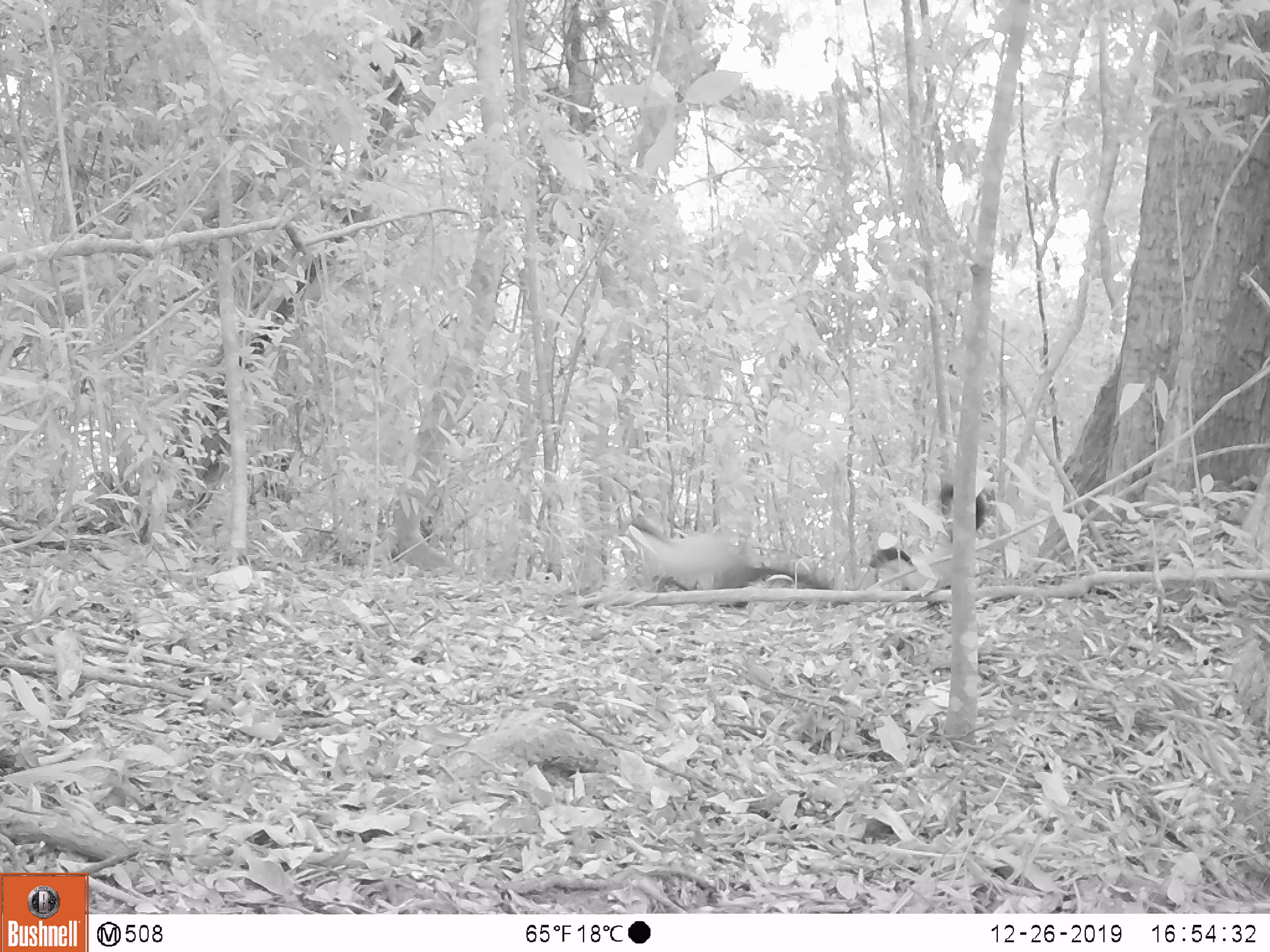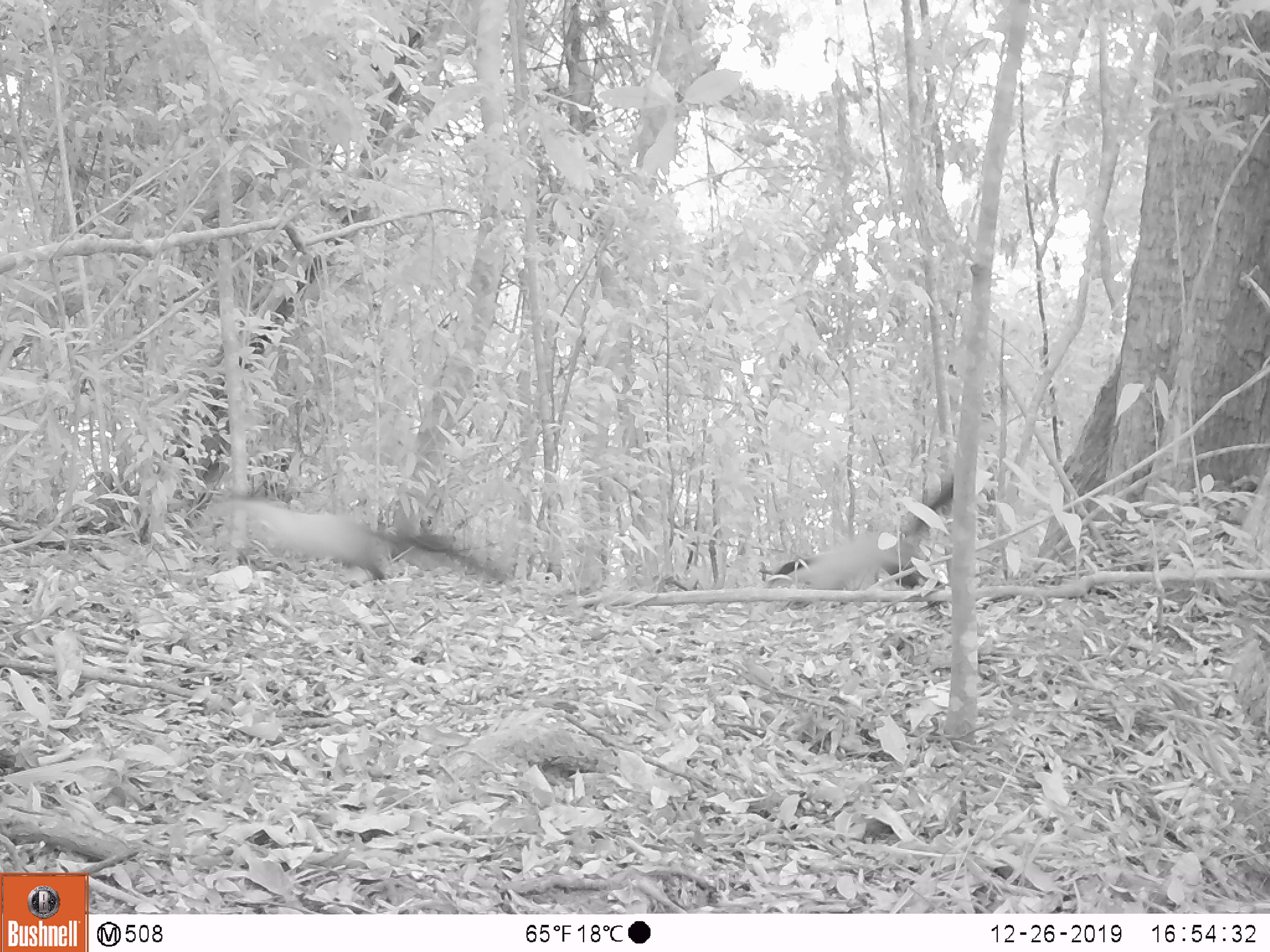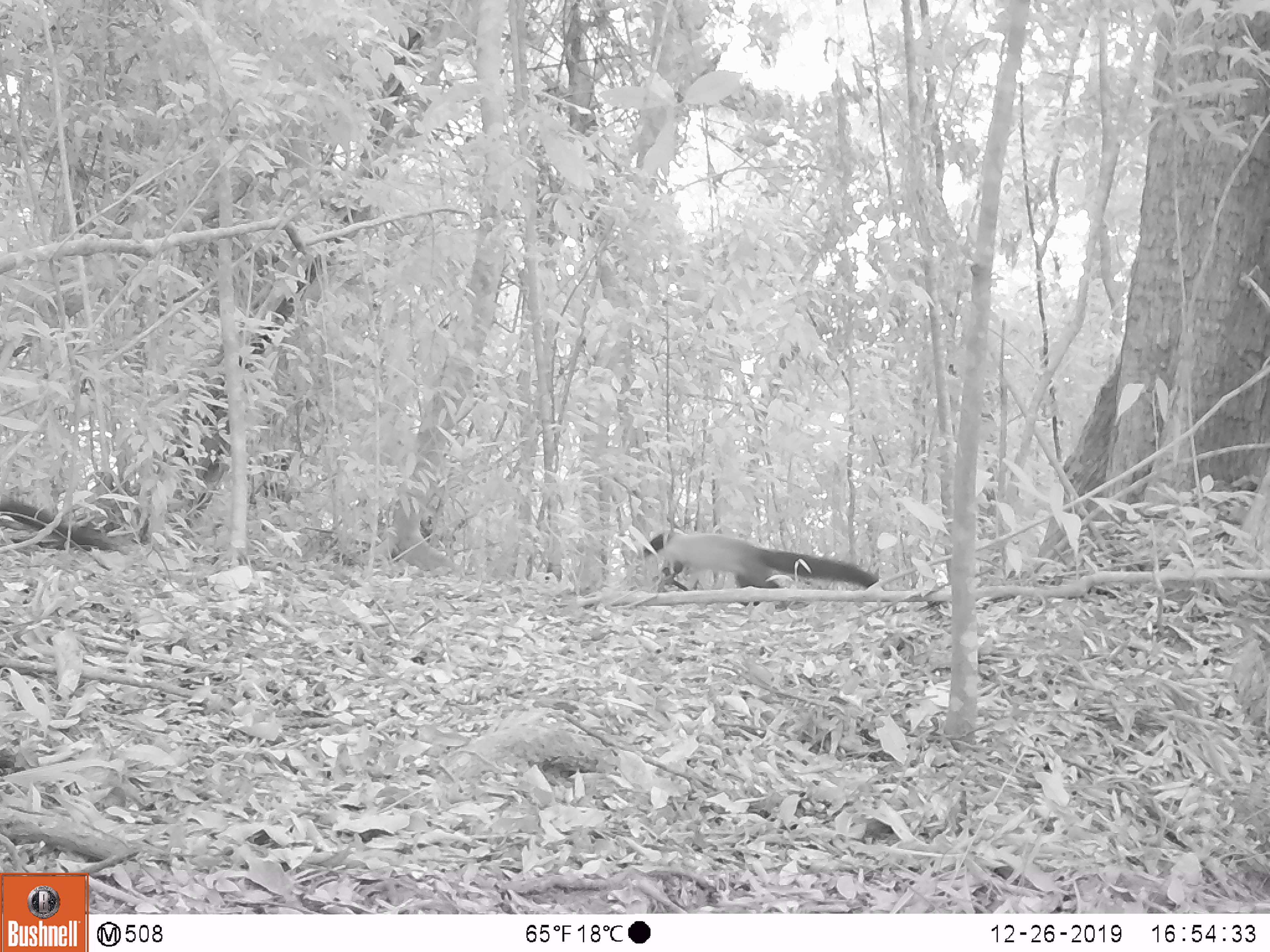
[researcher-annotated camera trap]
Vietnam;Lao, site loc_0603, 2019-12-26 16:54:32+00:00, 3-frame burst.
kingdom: Animalia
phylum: Chordata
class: Mammalia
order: Carnivora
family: Mustelidae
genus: Martes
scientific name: Martes flavigula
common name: yellow-throated marten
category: yellow throated marten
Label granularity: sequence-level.